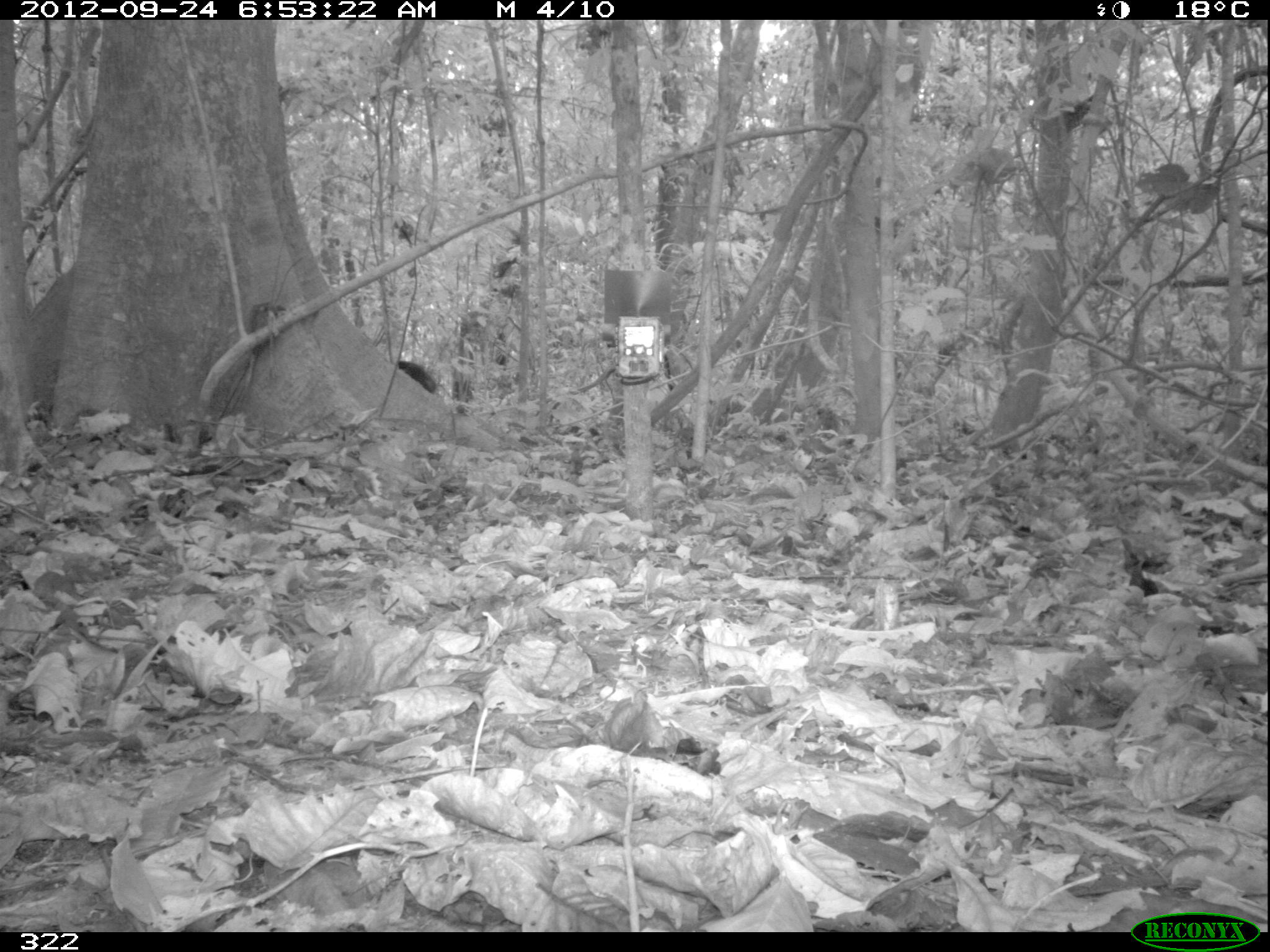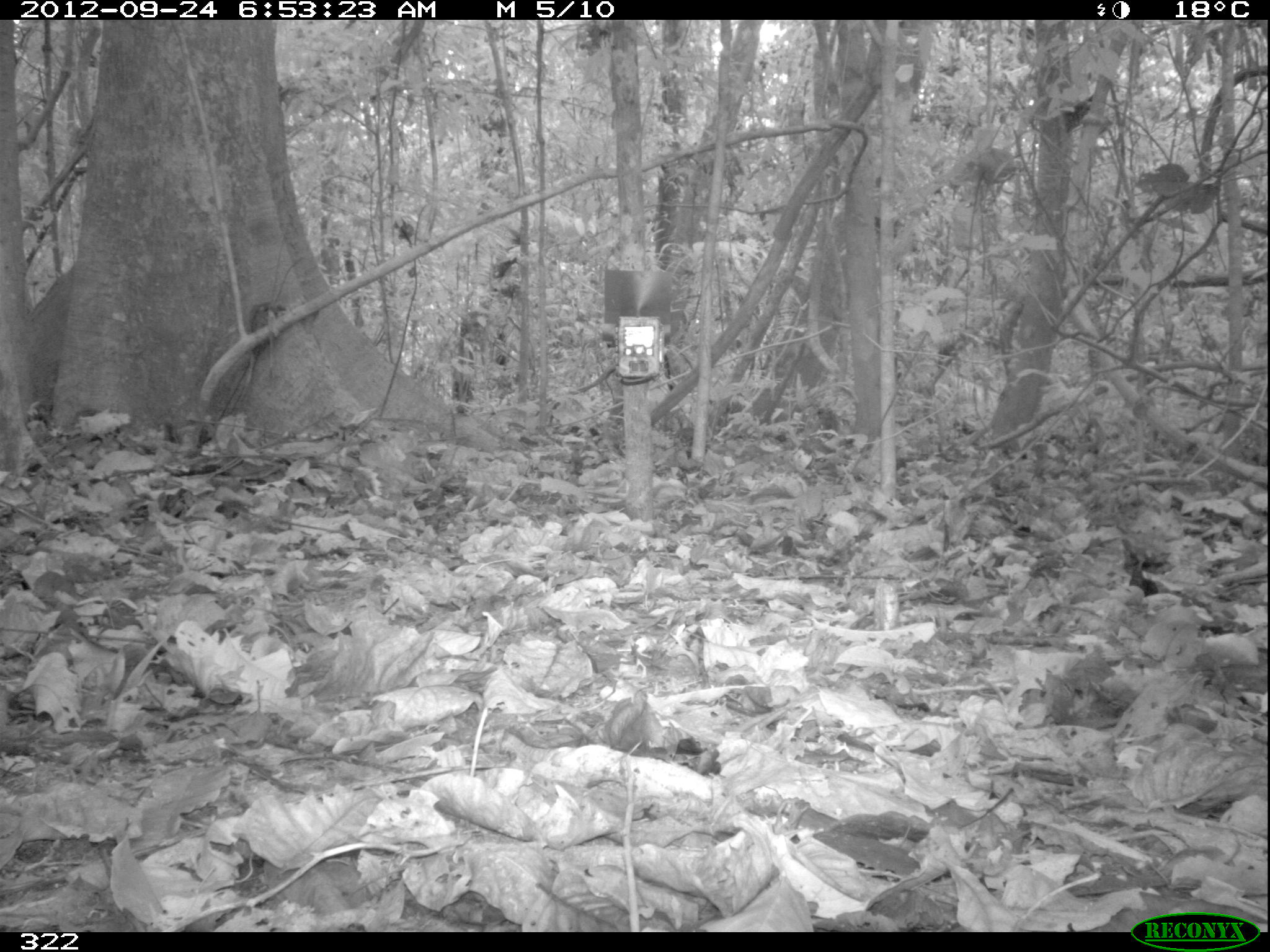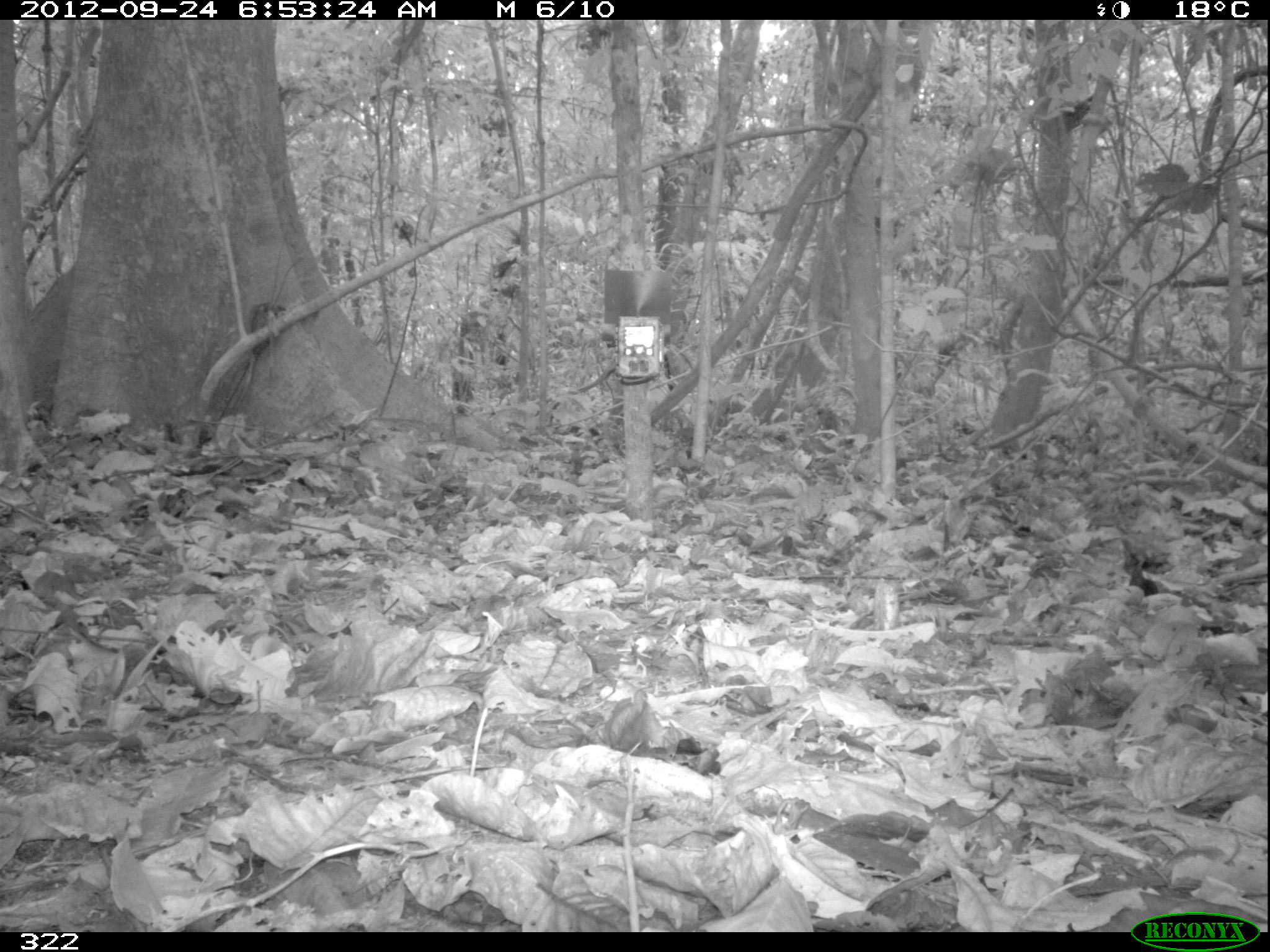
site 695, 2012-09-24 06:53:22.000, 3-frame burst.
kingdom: Animalia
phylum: Chordata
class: Mammalia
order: Artiodactyla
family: Tayassuidae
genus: Tayassu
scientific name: Tayassu pecari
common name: white-lipped peccary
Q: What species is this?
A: Tayassu pecari (white-lipped peccary).